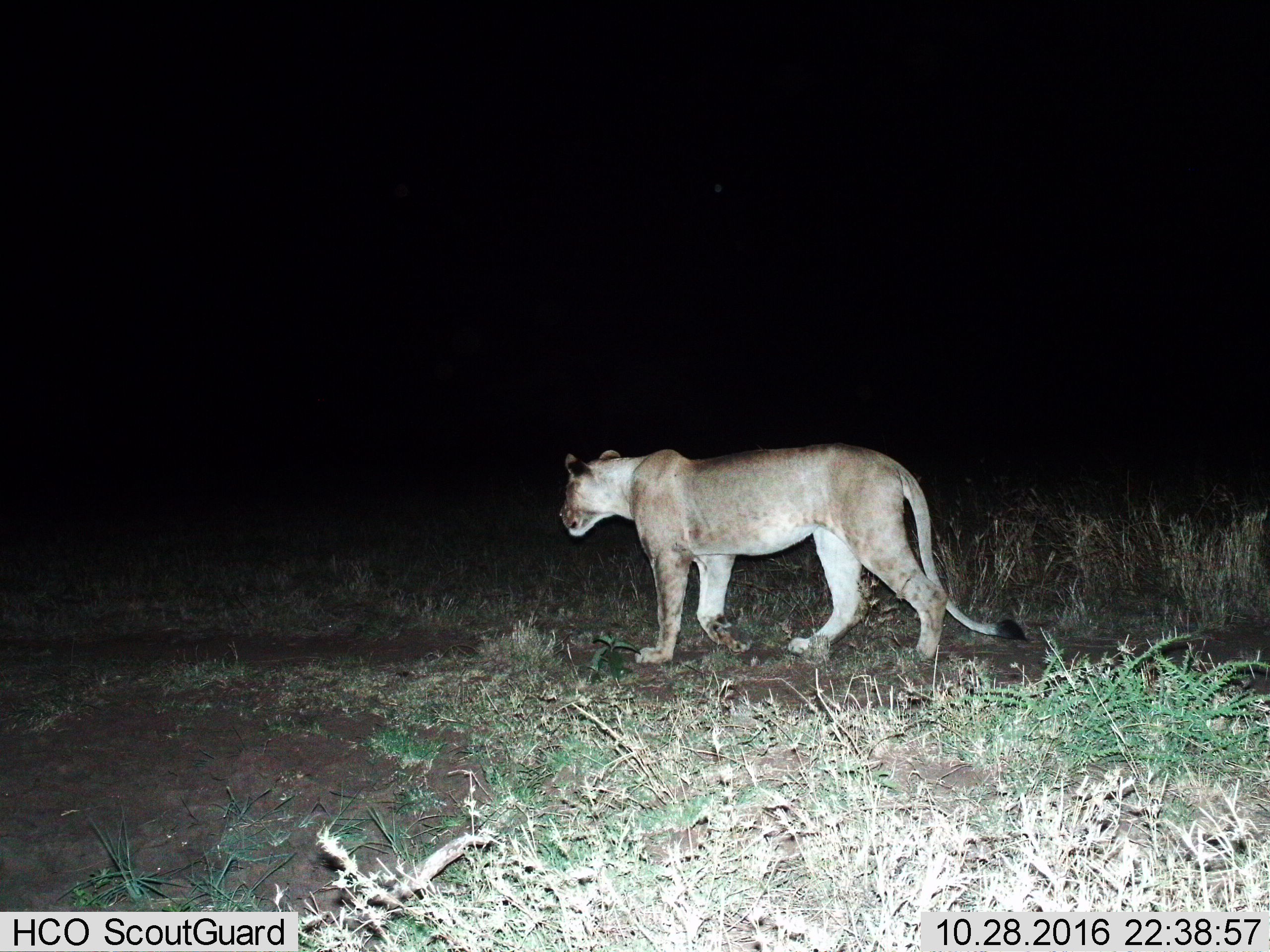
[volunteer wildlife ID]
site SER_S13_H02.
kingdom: Animalia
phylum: Chordata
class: Mammalia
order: Carnivora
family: Felidae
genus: Panthera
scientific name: Panthera leo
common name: lion female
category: lionfemale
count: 1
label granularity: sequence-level